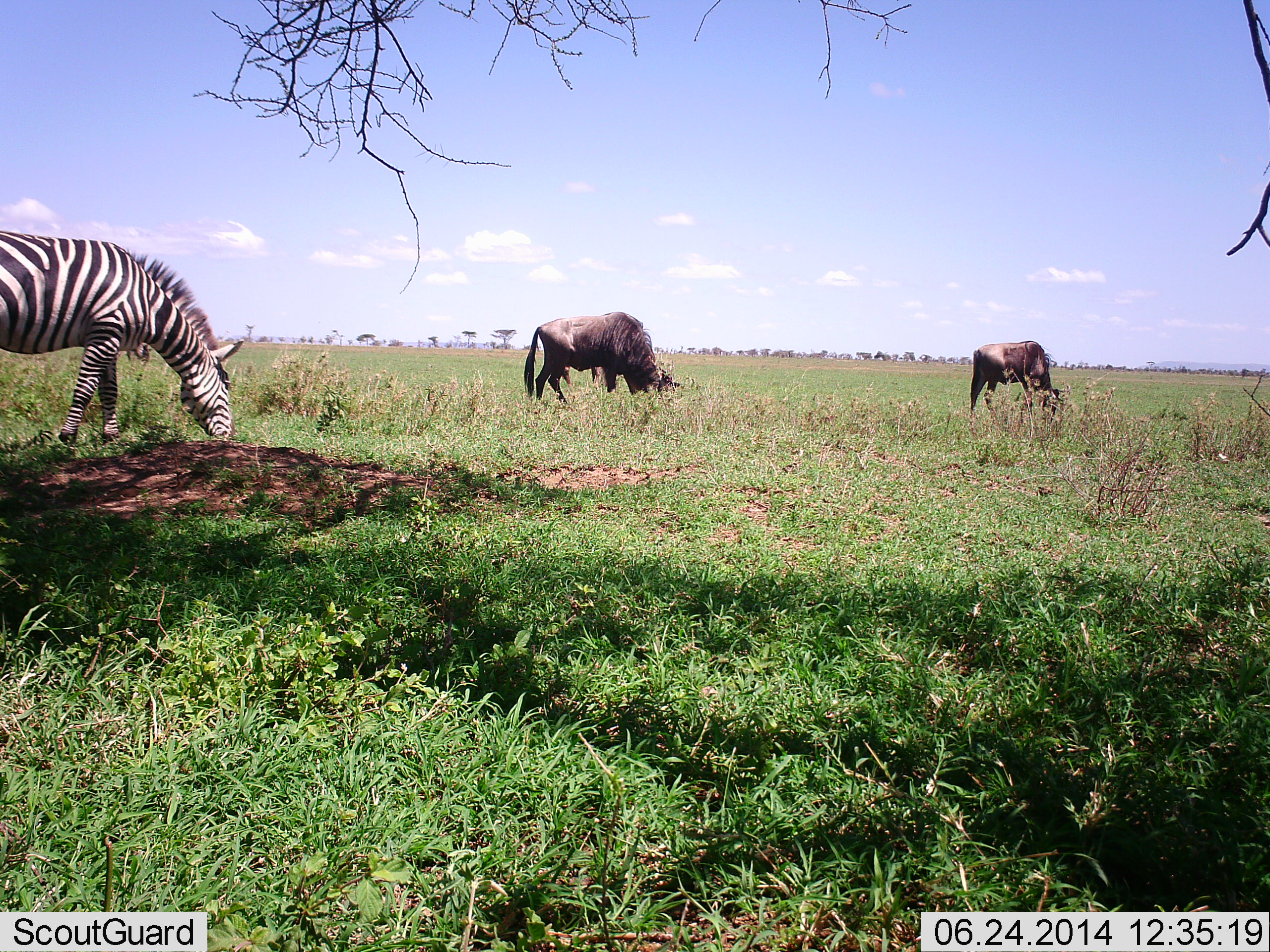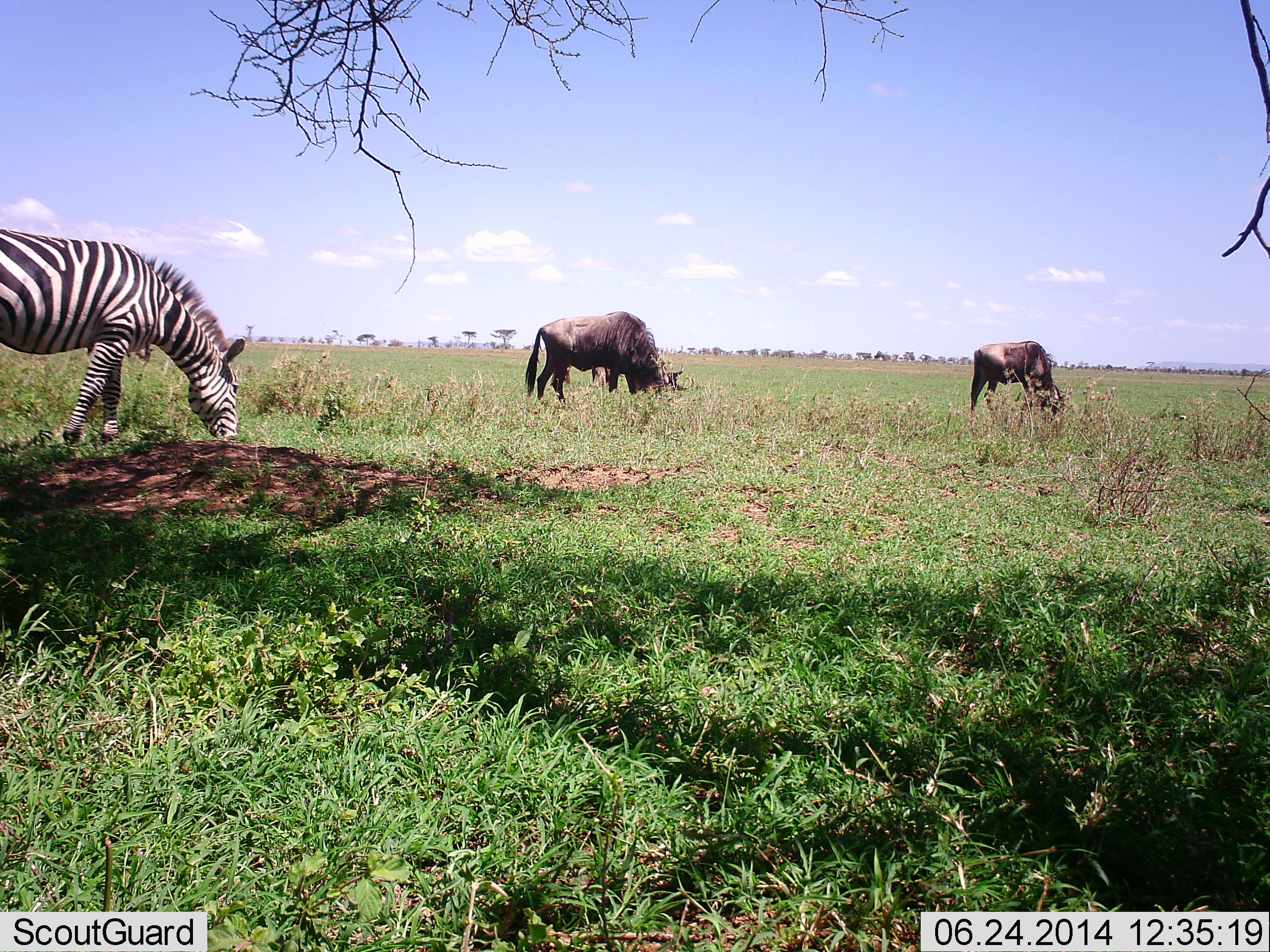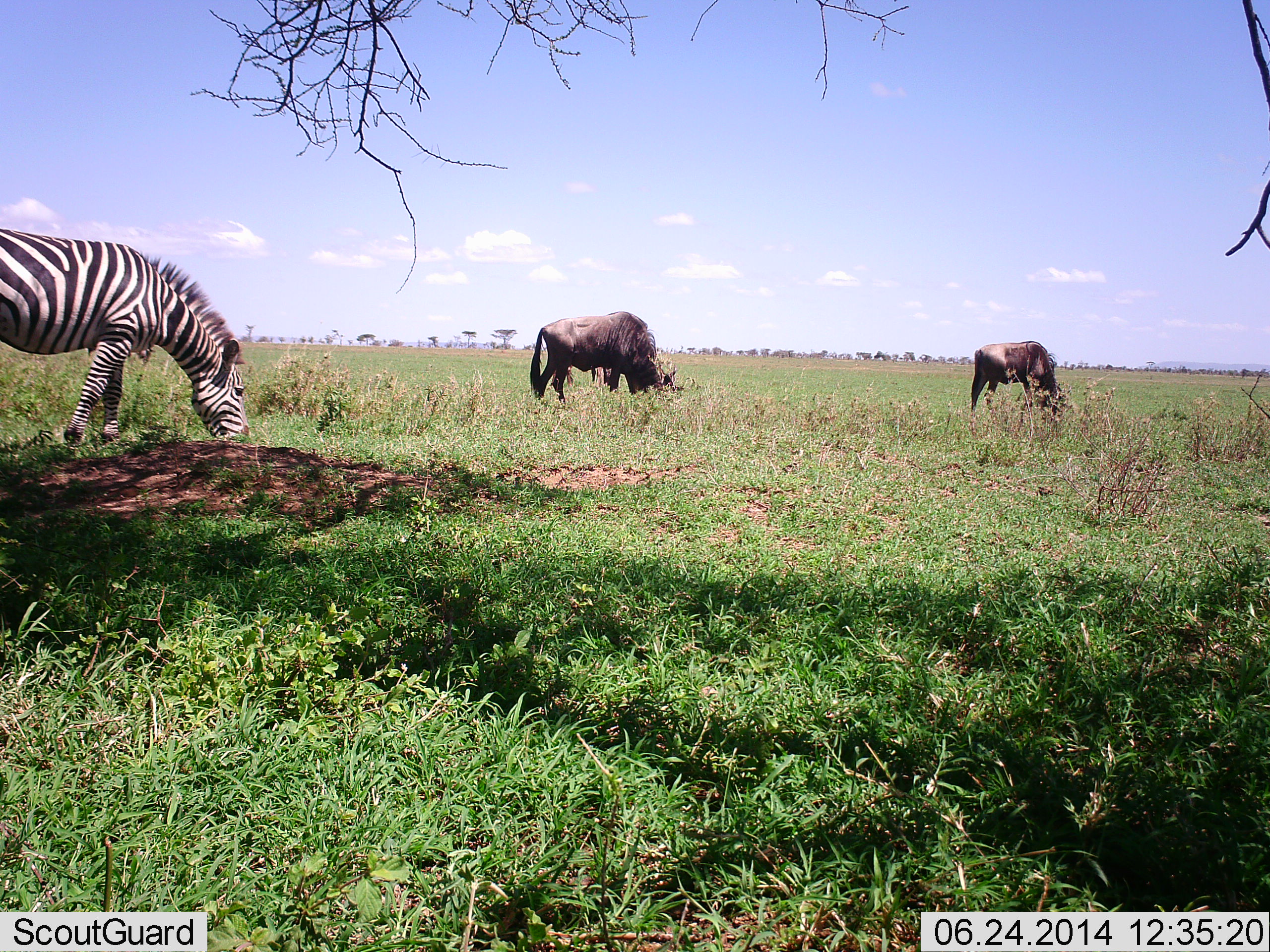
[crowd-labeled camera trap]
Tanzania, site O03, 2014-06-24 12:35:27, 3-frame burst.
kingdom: Animalia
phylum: Chordata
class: Mammalia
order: Artiodactyla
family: Bovidae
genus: Connochaetes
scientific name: Connochaetes taurinus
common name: blue wildebeest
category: wildebeest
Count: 2.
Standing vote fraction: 0%.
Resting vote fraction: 0%.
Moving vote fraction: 0%.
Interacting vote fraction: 0%.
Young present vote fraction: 0%.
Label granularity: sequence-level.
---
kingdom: Animalia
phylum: Chordata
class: Mammalia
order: Perissodactyla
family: Equidae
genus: Equus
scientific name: Equus quagga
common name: plains zebra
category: zebra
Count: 1.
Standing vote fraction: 8%.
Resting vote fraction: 0%.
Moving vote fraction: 0%.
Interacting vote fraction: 0%.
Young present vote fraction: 0%.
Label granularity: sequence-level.